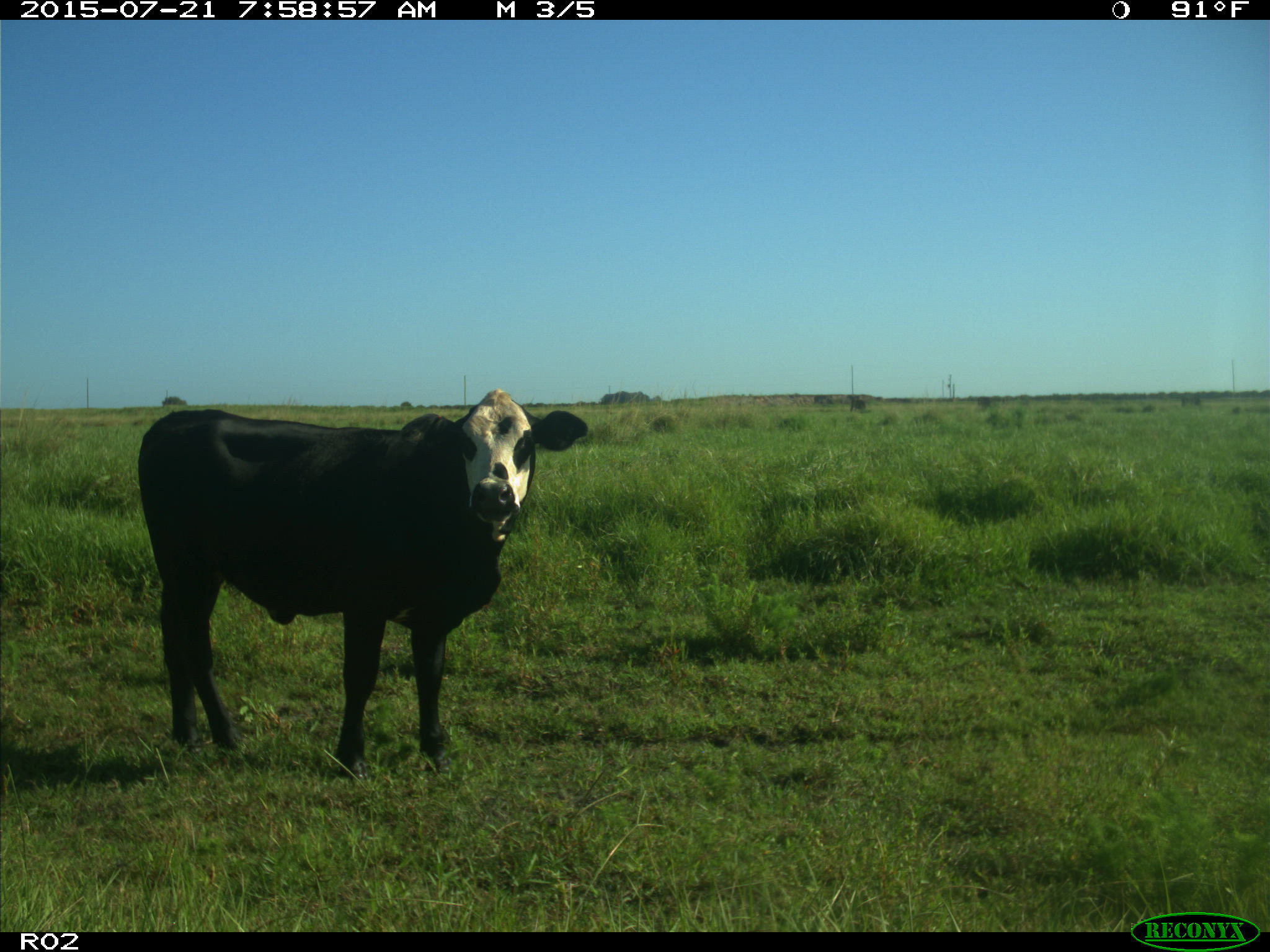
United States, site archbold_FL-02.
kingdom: Animalia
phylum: Chordata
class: Mammalia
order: Artiodactyla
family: Bovidae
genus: Bos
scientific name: Bos taurus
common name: domestic cow